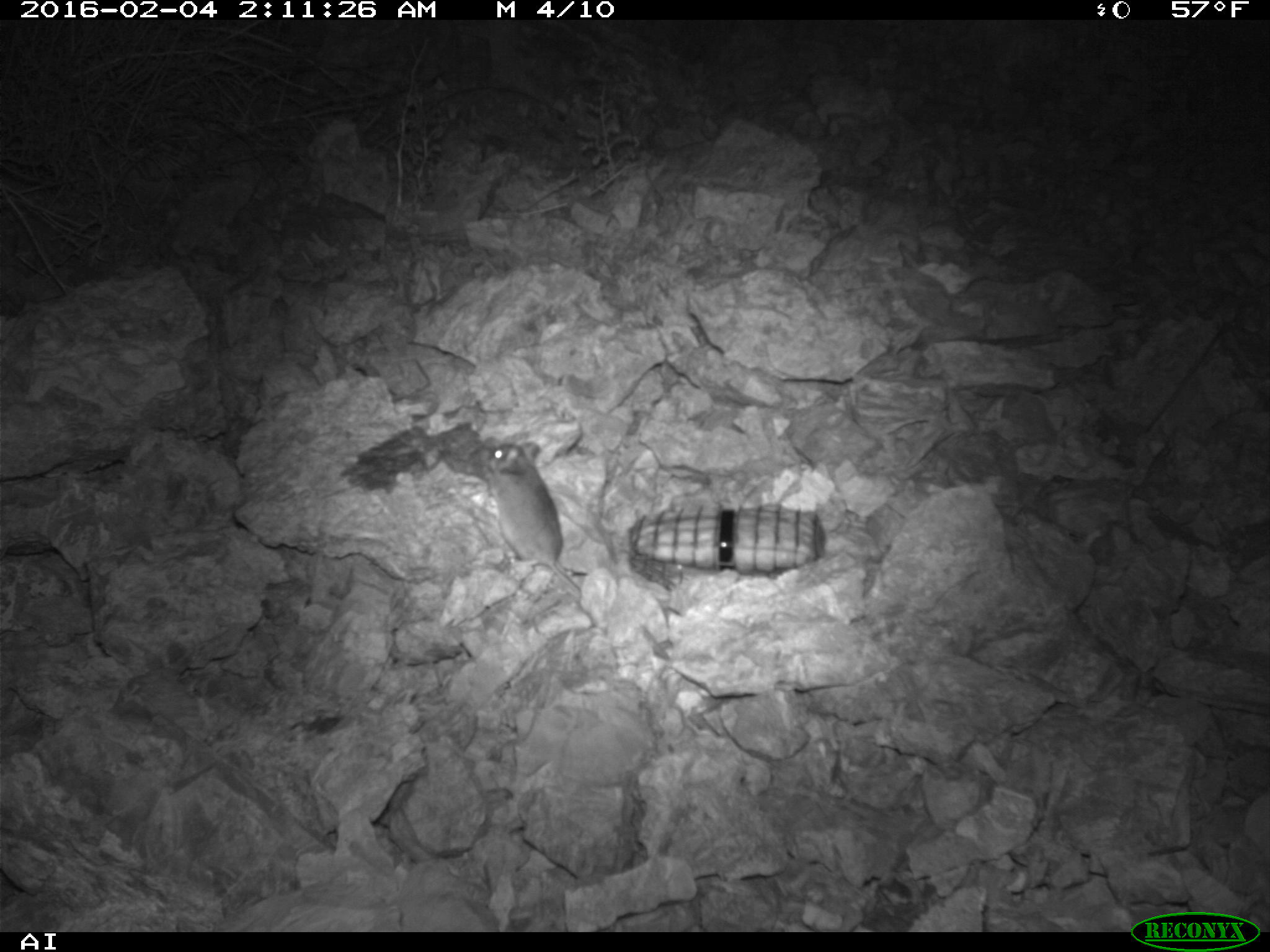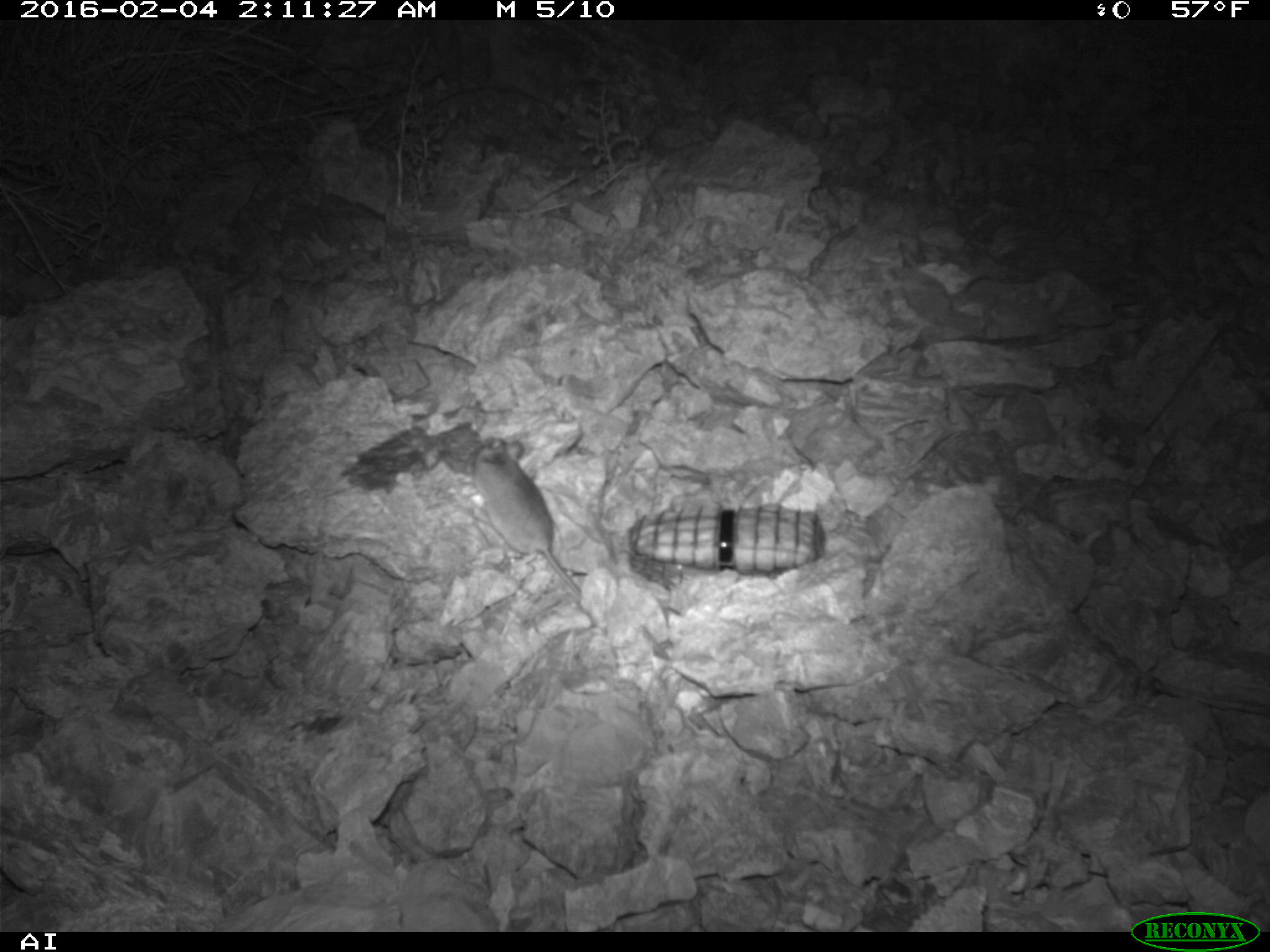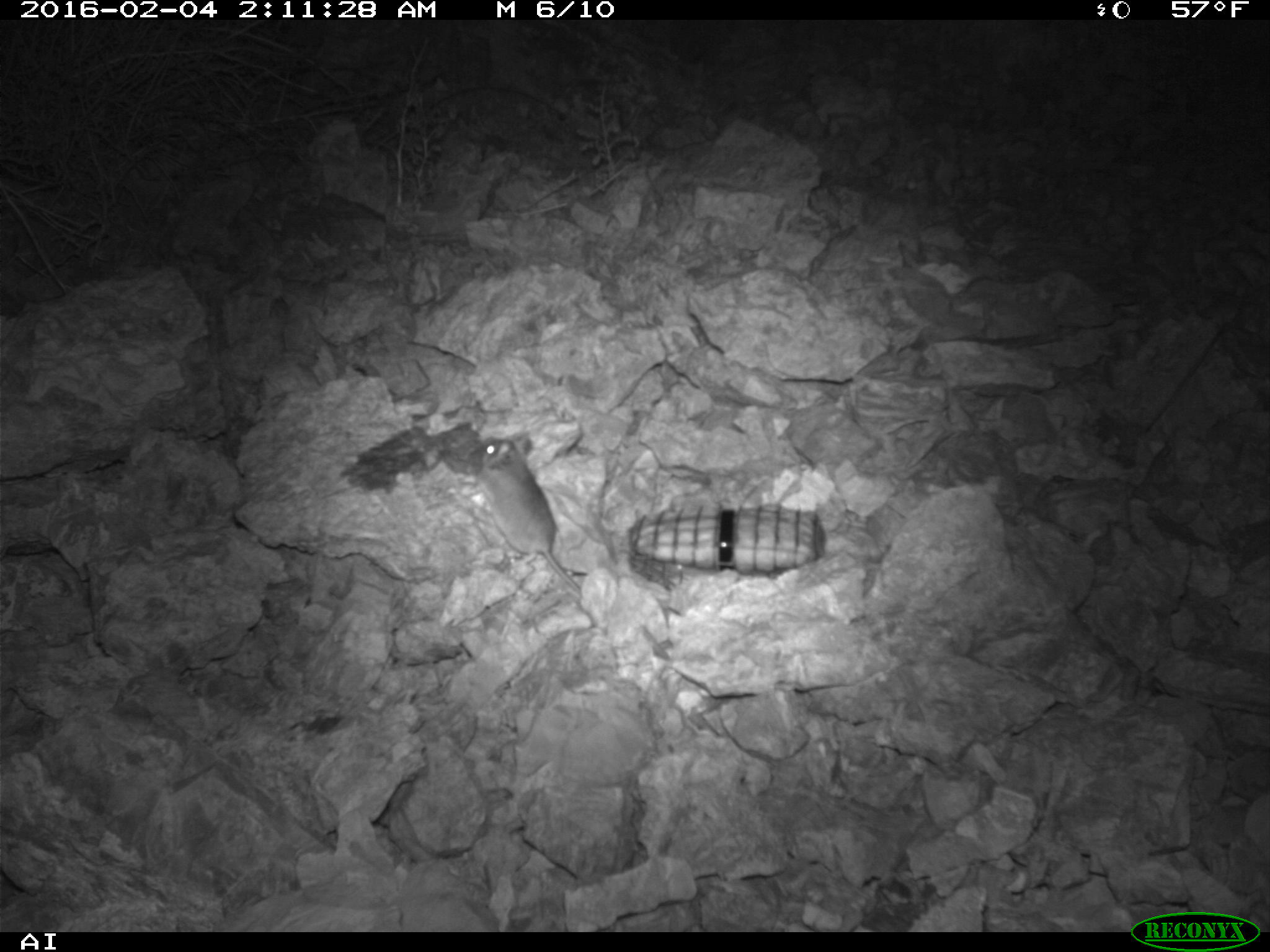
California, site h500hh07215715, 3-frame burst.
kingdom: Animalia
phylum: Chordata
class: Mammalia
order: Rodentia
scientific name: Rodentia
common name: rodent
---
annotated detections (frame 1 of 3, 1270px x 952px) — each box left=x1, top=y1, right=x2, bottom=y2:
rodent: left=473, top=439, right=596, bottom=627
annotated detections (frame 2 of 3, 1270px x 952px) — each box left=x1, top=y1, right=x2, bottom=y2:
rodent: left=474, top=440, right=582, bottom=615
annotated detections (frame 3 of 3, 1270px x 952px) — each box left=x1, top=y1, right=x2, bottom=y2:
rodent: left=469, top=431, right=582, bottom=594